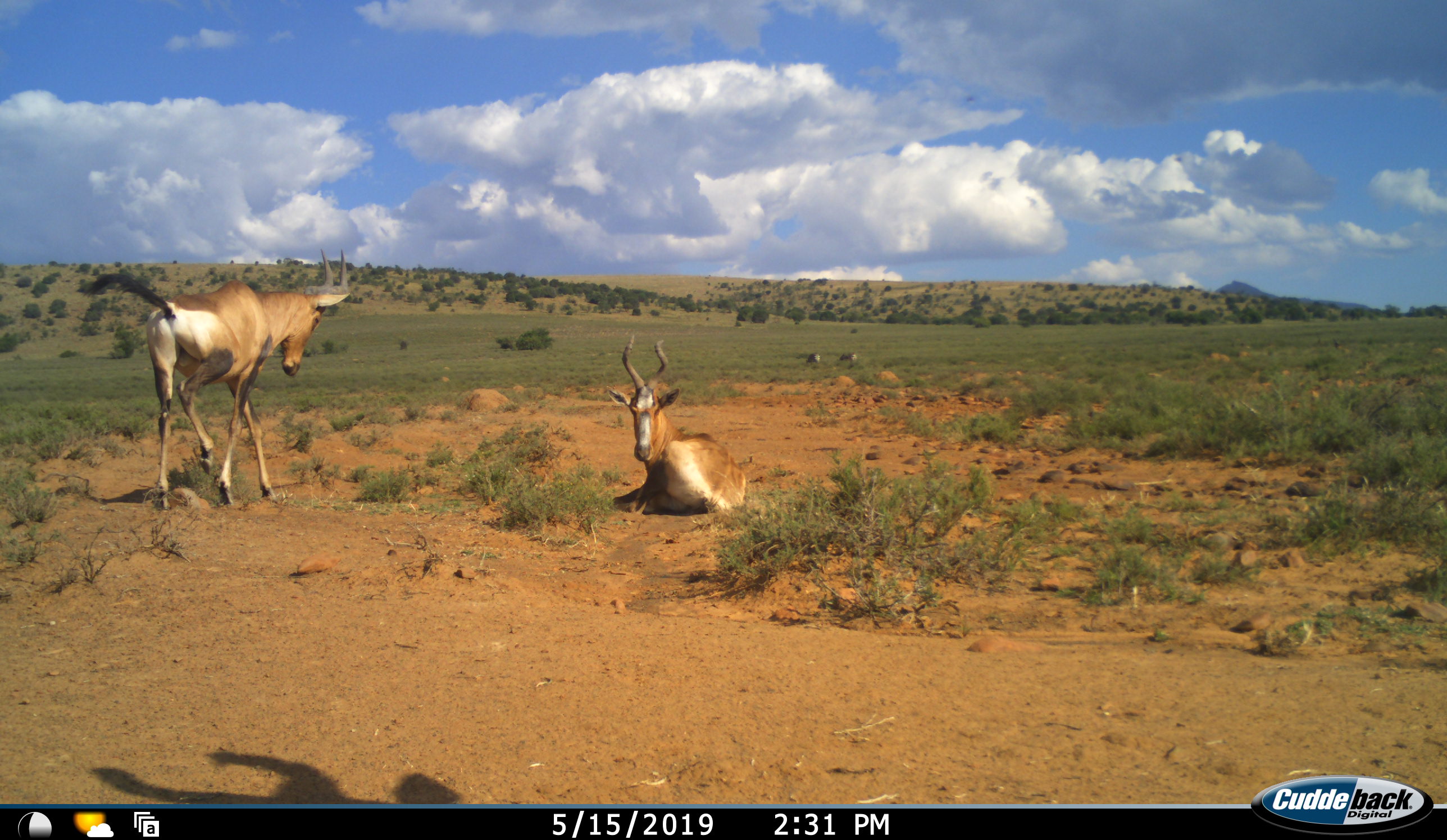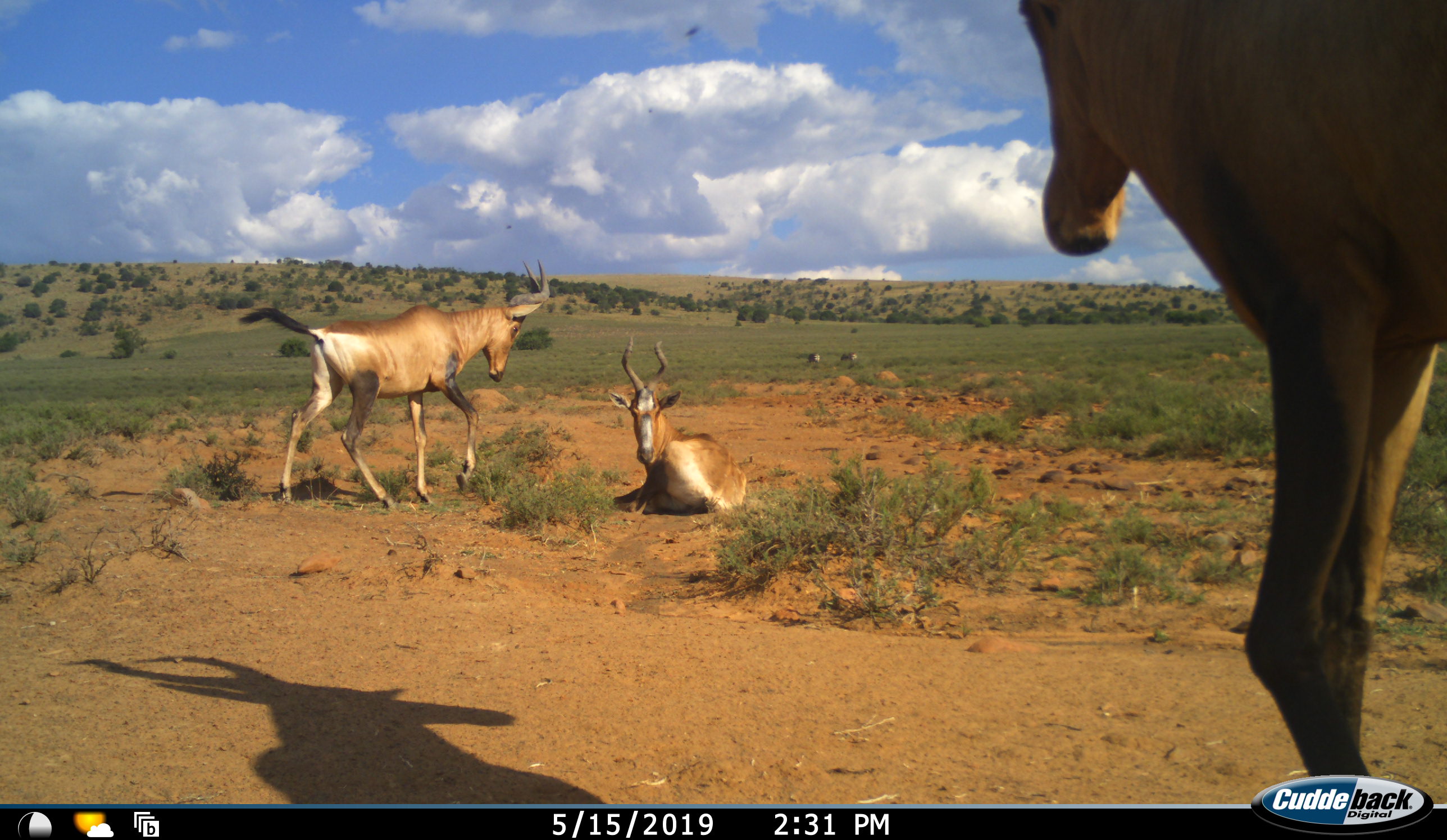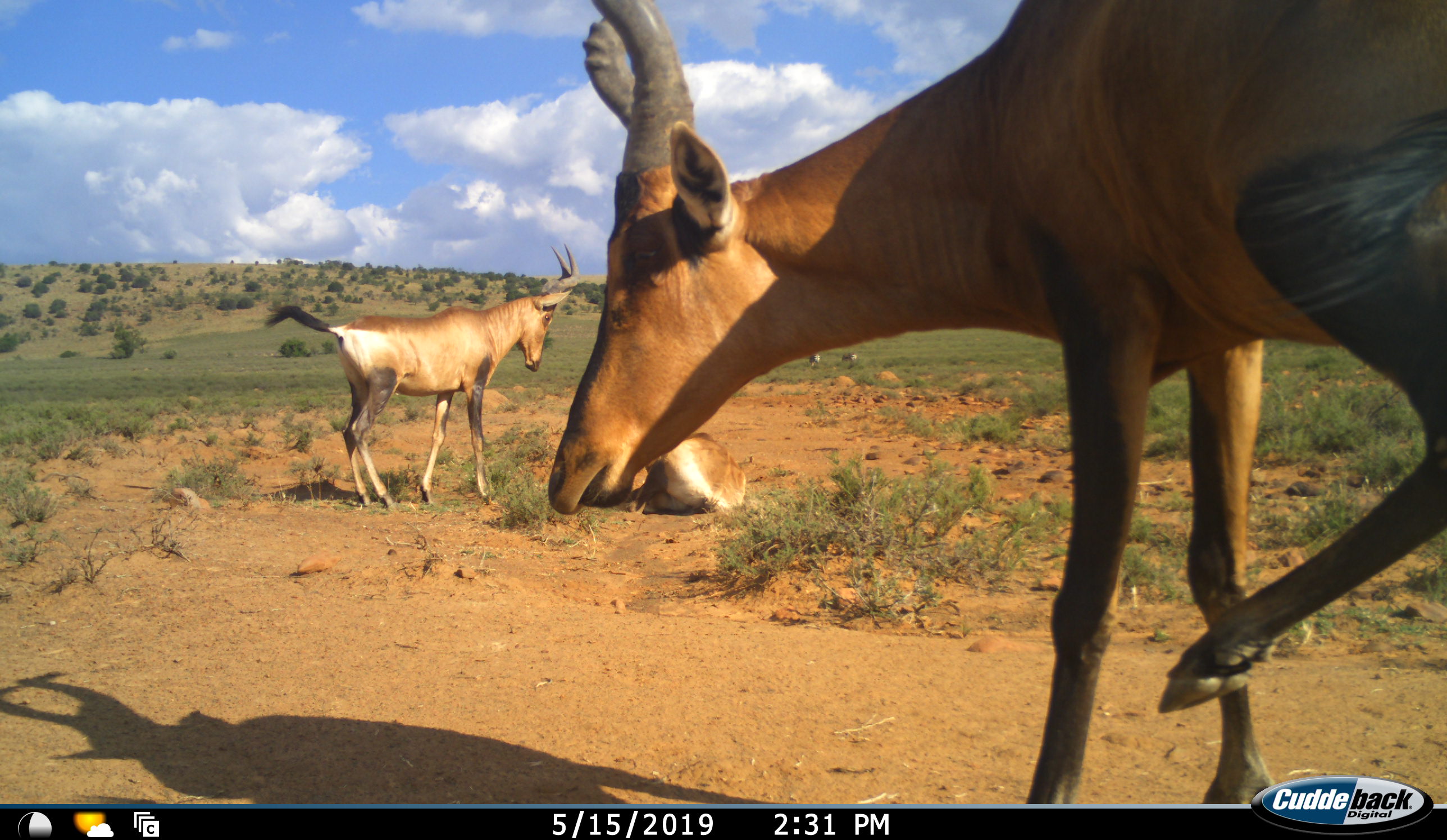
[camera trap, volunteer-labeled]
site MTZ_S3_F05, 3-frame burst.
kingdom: Animalia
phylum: Chordata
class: Mammalia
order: Artiodactyla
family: Bovidae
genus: Alcelaphus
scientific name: Alcelaphus buselaphus caama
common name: red hartebeest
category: hartebeestred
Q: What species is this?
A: Hartebeestred (red hartebeest) (Alcelaphus buselaphus caama).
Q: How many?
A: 3.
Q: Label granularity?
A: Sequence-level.